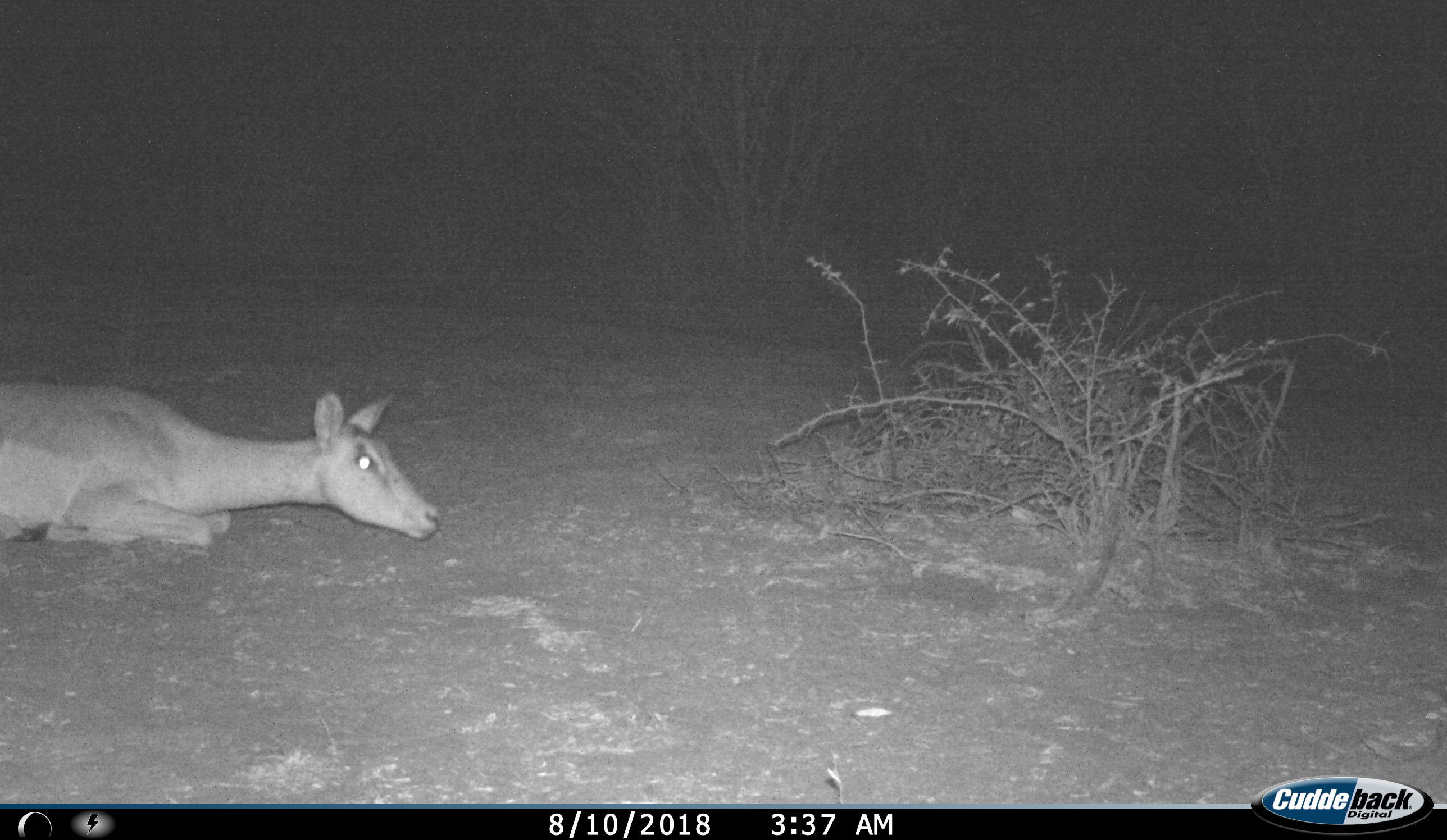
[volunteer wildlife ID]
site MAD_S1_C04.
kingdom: Animalia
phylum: Chordata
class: Mammalia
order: Artiodactyla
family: Bovidae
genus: Aepyceros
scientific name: Aepyceros melampus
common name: impala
Impala (Aepyceros melampus), count 1. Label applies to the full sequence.